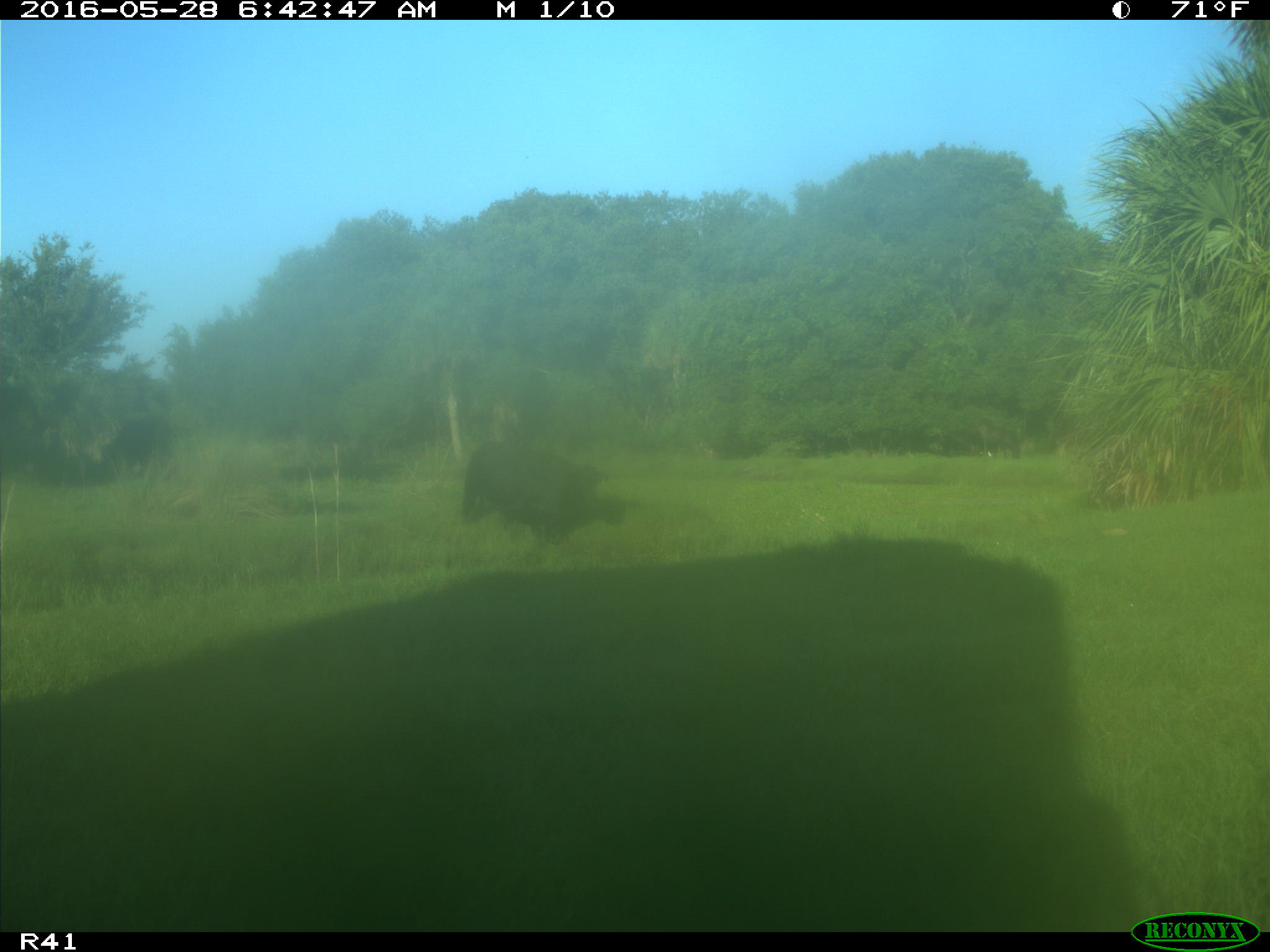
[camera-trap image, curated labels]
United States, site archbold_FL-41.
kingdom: Animalia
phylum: Chordata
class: Mammalia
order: Artiodactyla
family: Bovidae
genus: Bos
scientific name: Bos taurus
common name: domestic cow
Bos taurus (domestic cow).